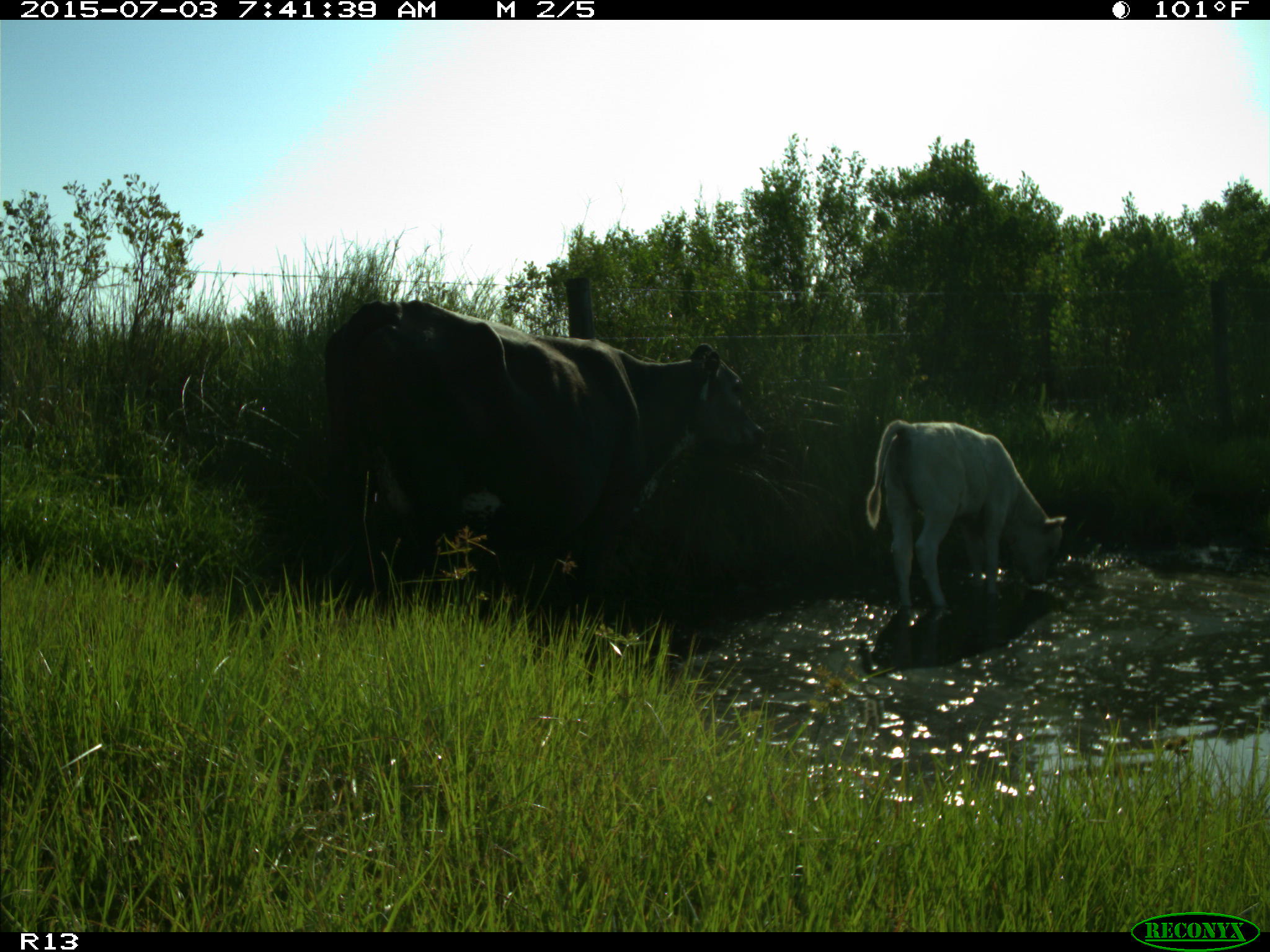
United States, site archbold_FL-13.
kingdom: Animalia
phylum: Chordata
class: Mammalia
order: Artiodactyla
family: Bovidae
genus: Bos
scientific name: Bos taurus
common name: domestic cow